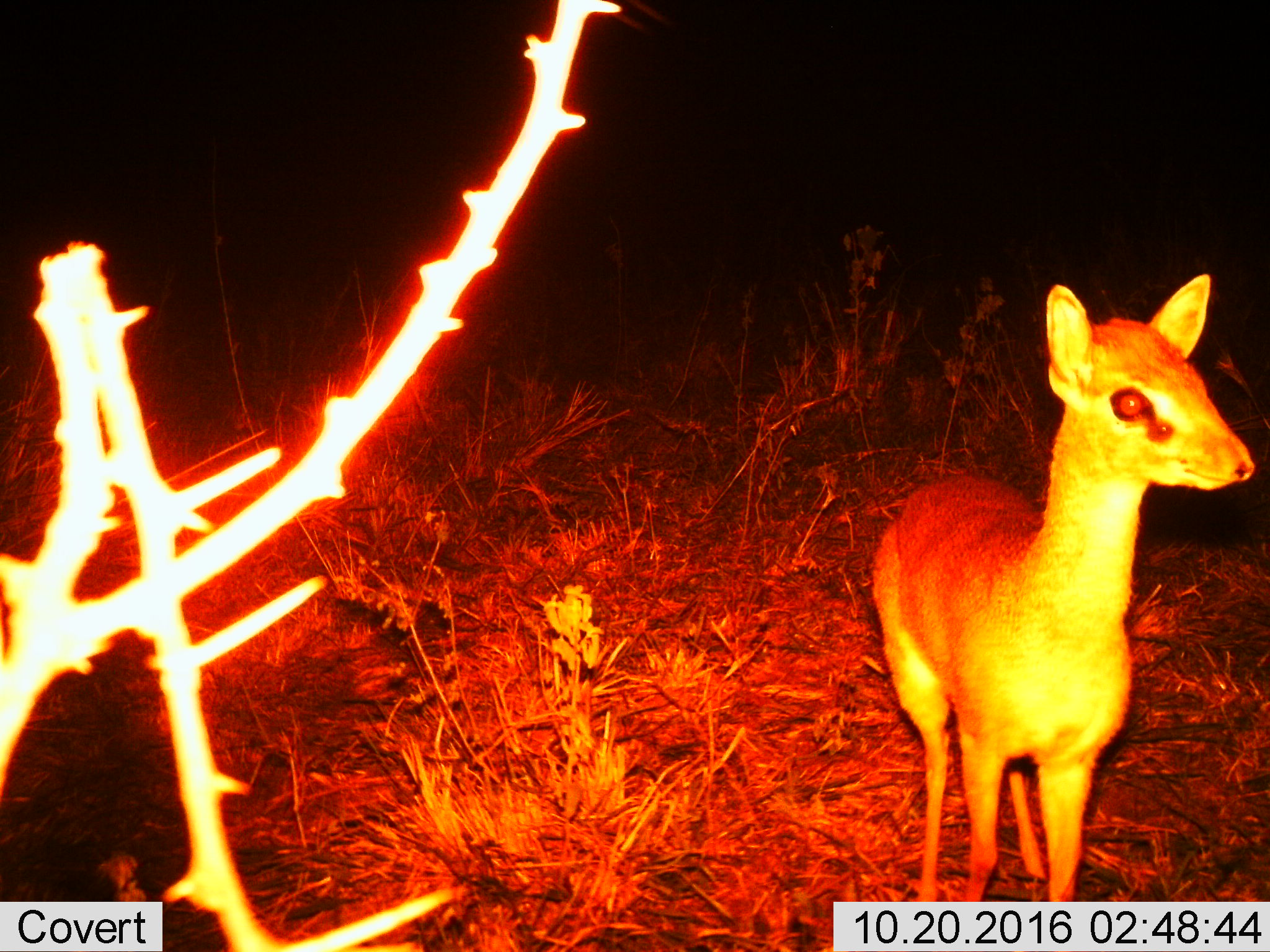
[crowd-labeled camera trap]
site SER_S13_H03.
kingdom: Animalia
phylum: Chordata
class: Mammalia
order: Artiodactyla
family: Bovidae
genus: Madoqua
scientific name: Madoqua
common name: dik-dik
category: dikdik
Dikdik (dik-dik) (Madoqua), count 1. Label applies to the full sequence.